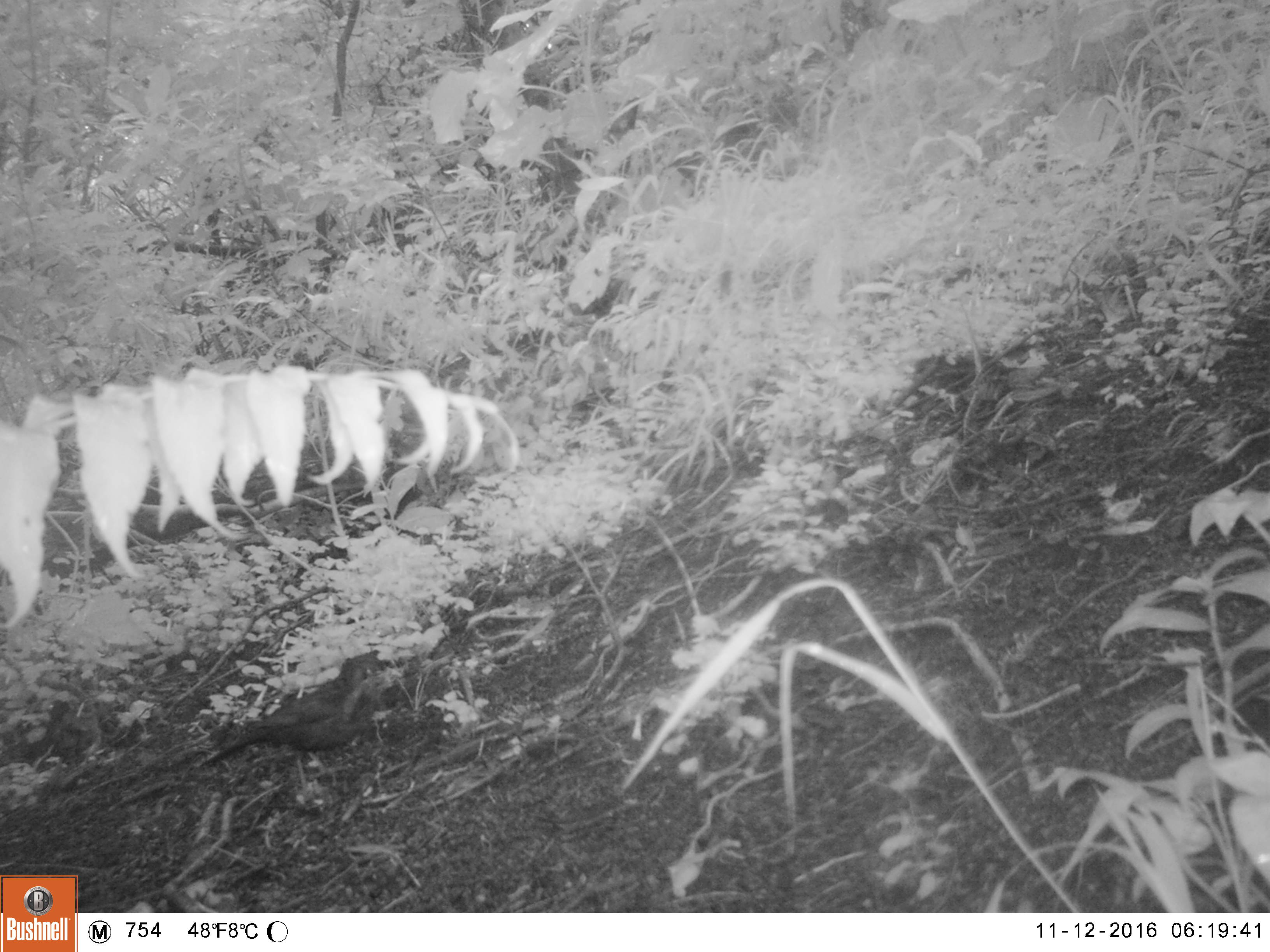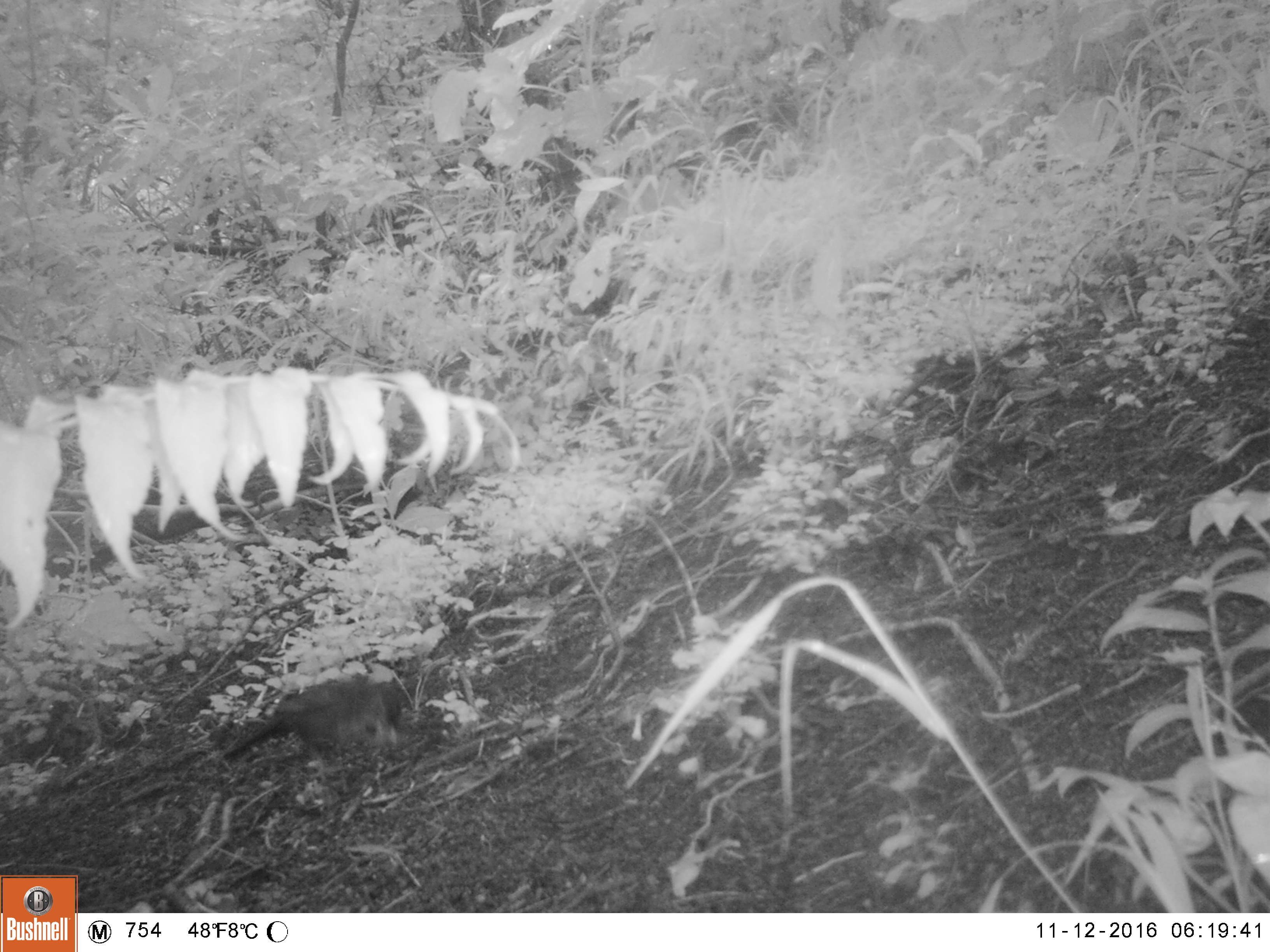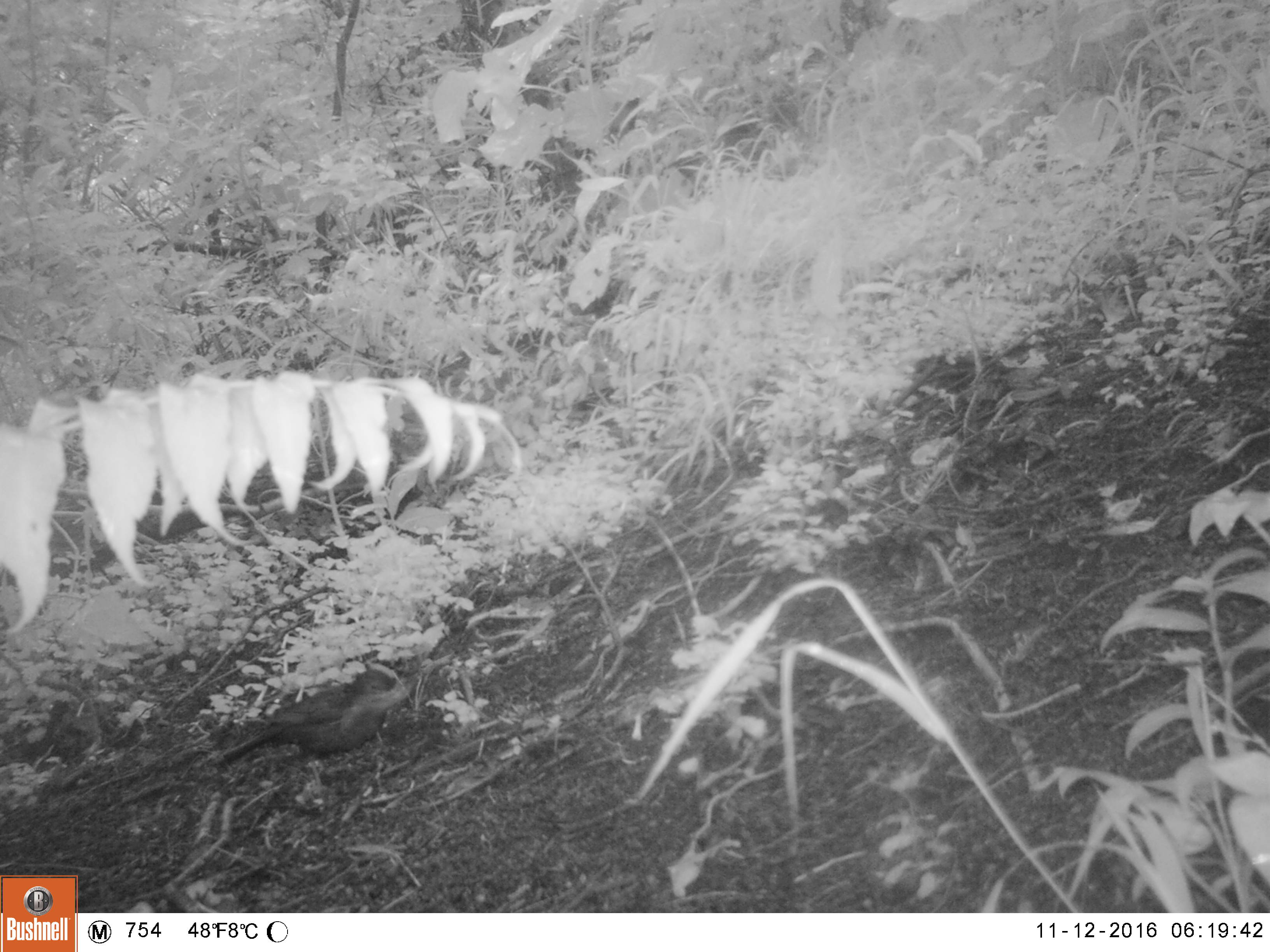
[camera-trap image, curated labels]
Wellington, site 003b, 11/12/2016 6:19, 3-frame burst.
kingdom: Animalia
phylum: Chordata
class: Aves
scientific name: Aves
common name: bird